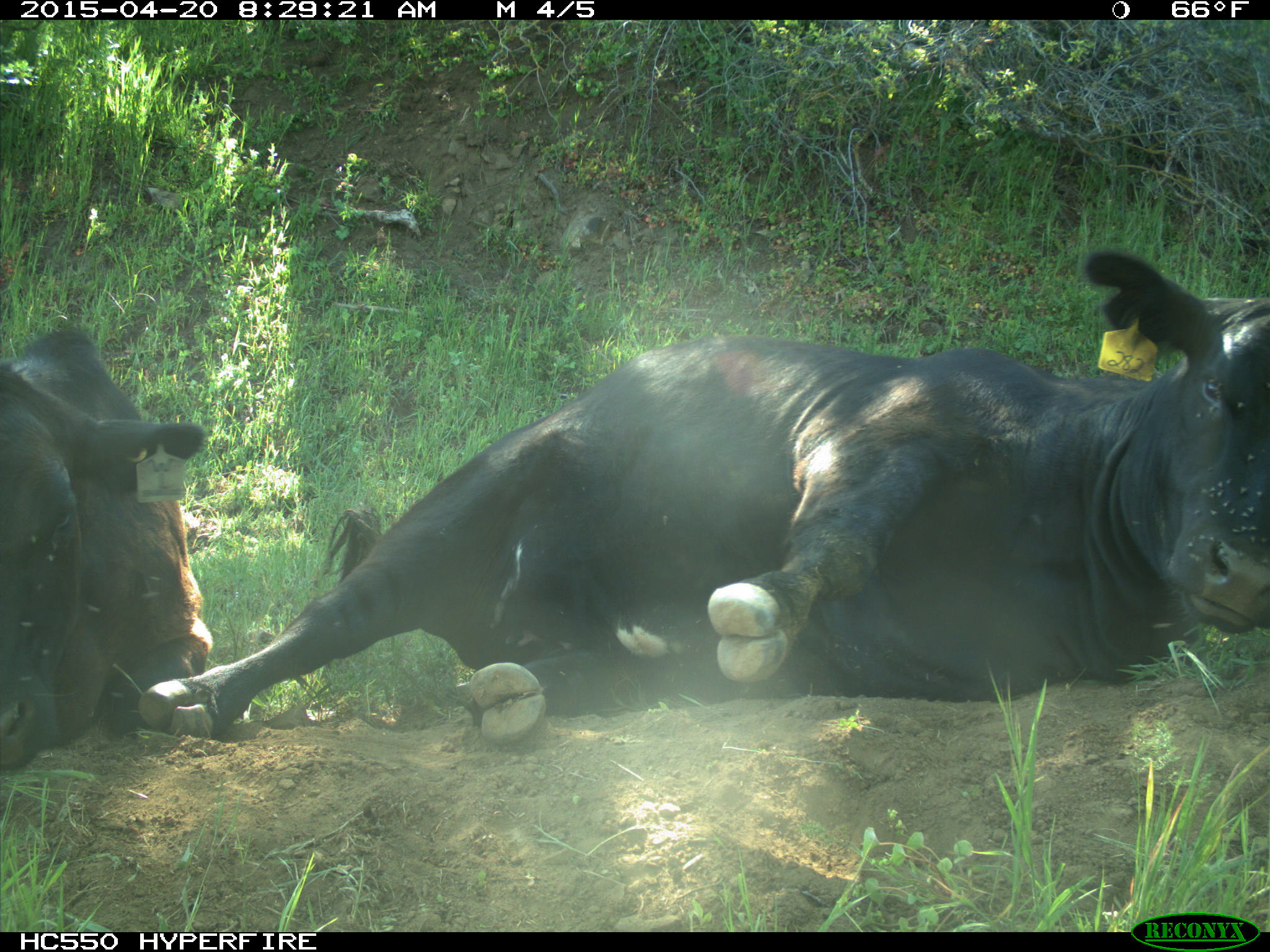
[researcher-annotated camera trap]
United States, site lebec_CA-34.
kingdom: Animalia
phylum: Chordata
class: Mammalia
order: Artiodactyla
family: Bovidae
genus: Bos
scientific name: Bos taurus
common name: domestic cow